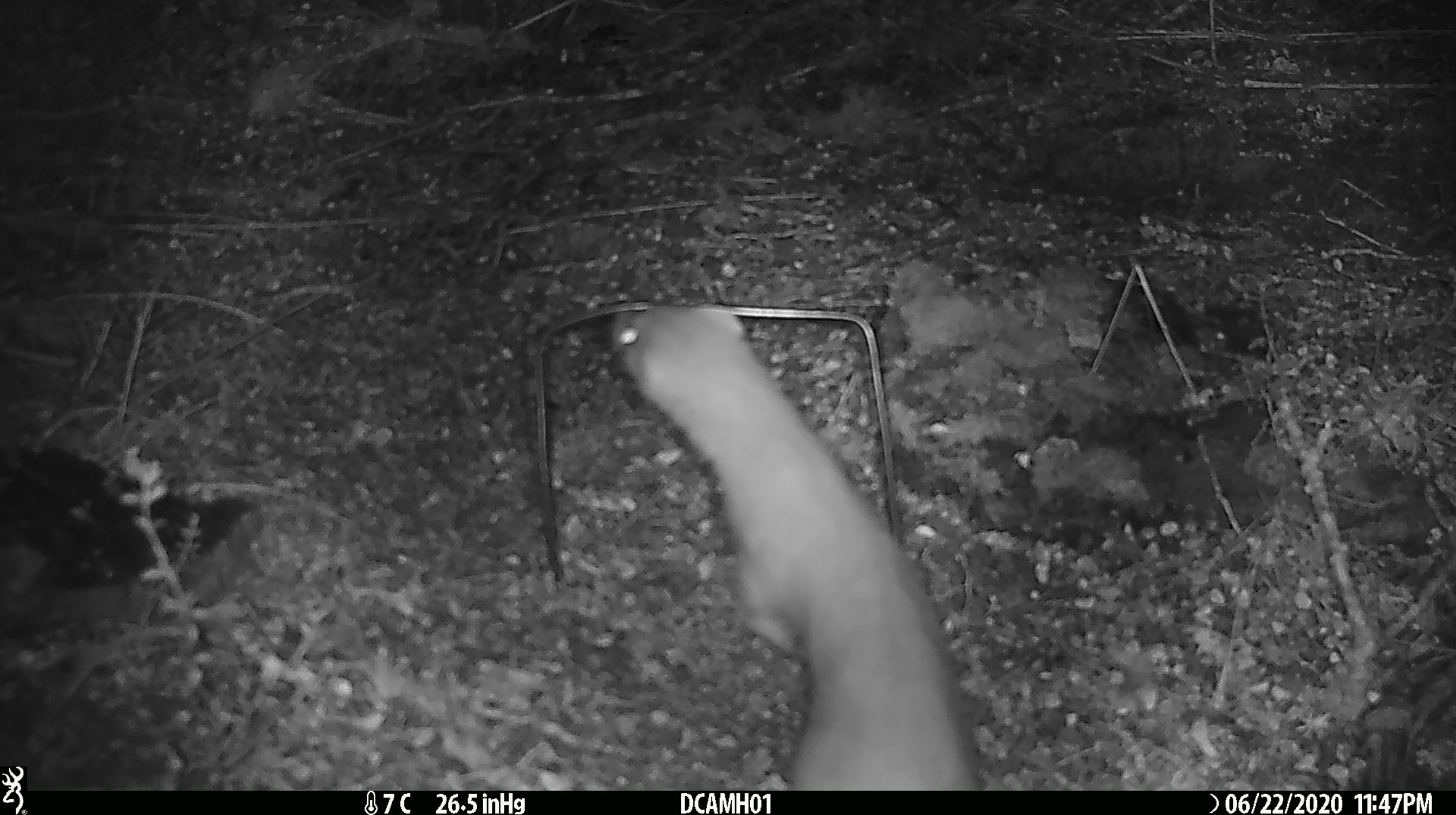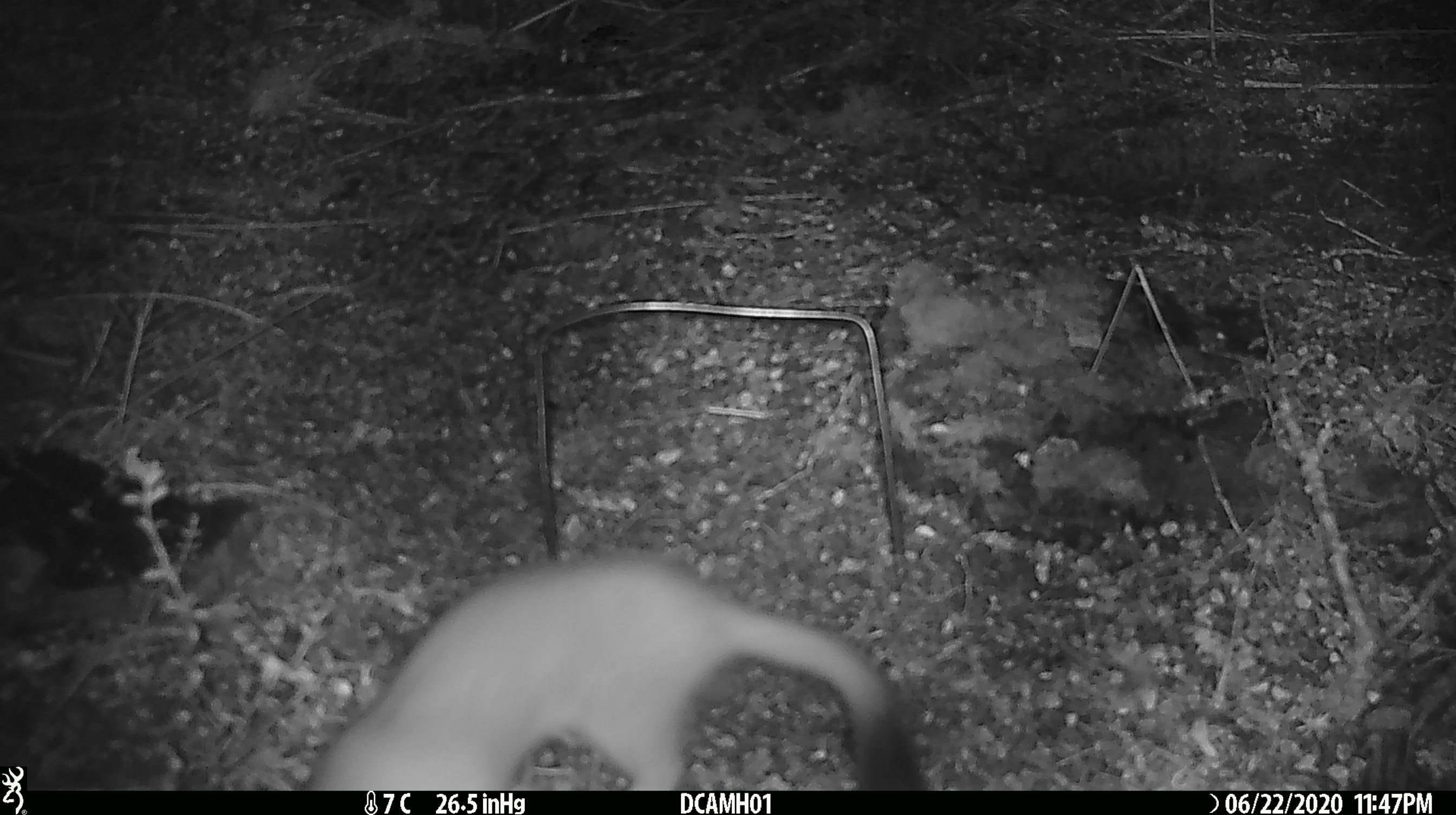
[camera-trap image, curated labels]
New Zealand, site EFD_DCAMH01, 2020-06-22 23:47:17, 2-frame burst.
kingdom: Animalia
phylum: Chordata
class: Mammalia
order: Carnivora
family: Mustelidae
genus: Mustela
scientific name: Mustela erminea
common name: stoat